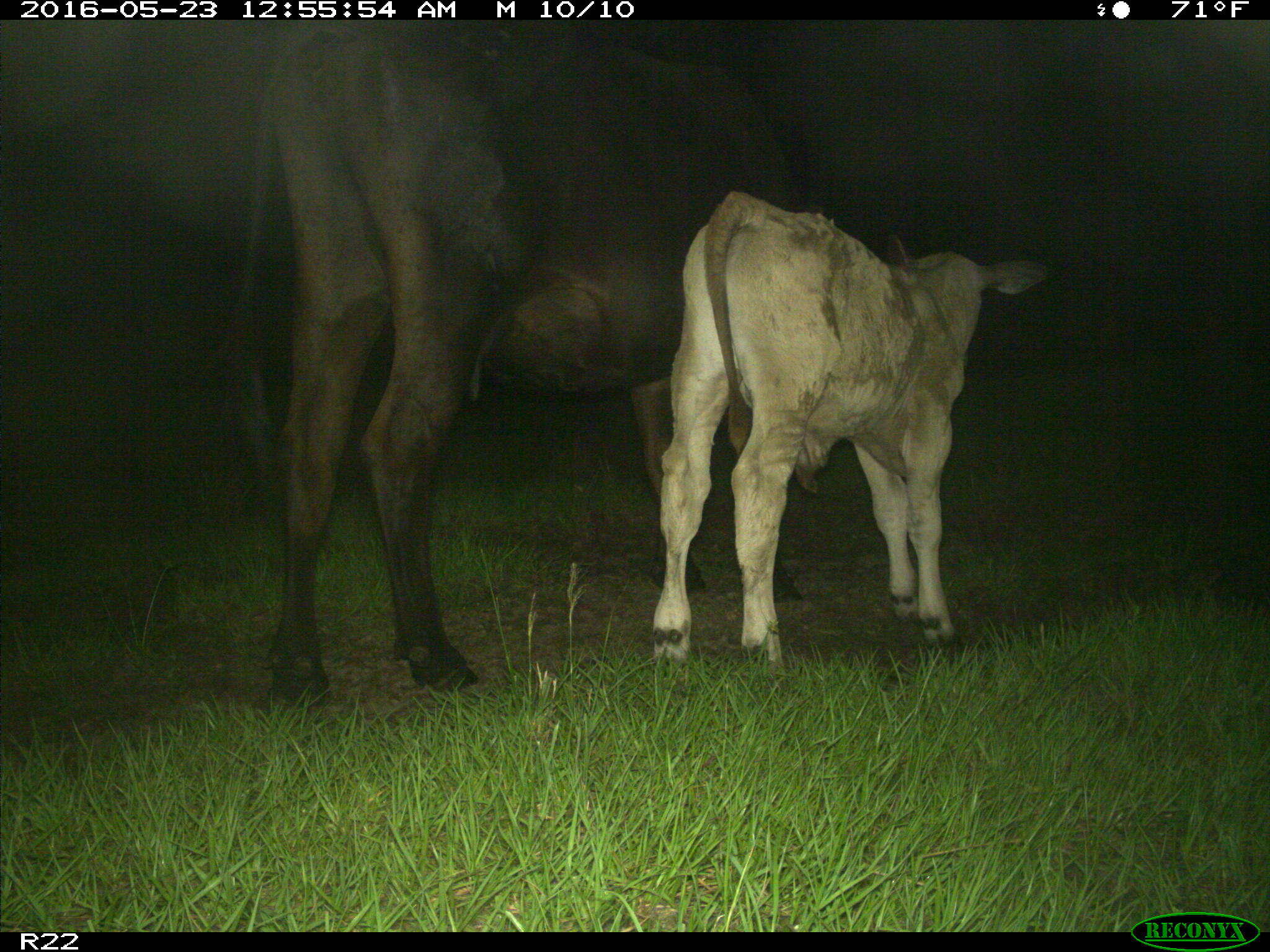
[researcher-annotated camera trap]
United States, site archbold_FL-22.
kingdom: Animalia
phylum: Chordata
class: Mammalia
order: Artiodactyla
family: Bovidae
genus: Bos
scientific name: Bos taurus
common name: domestic cow